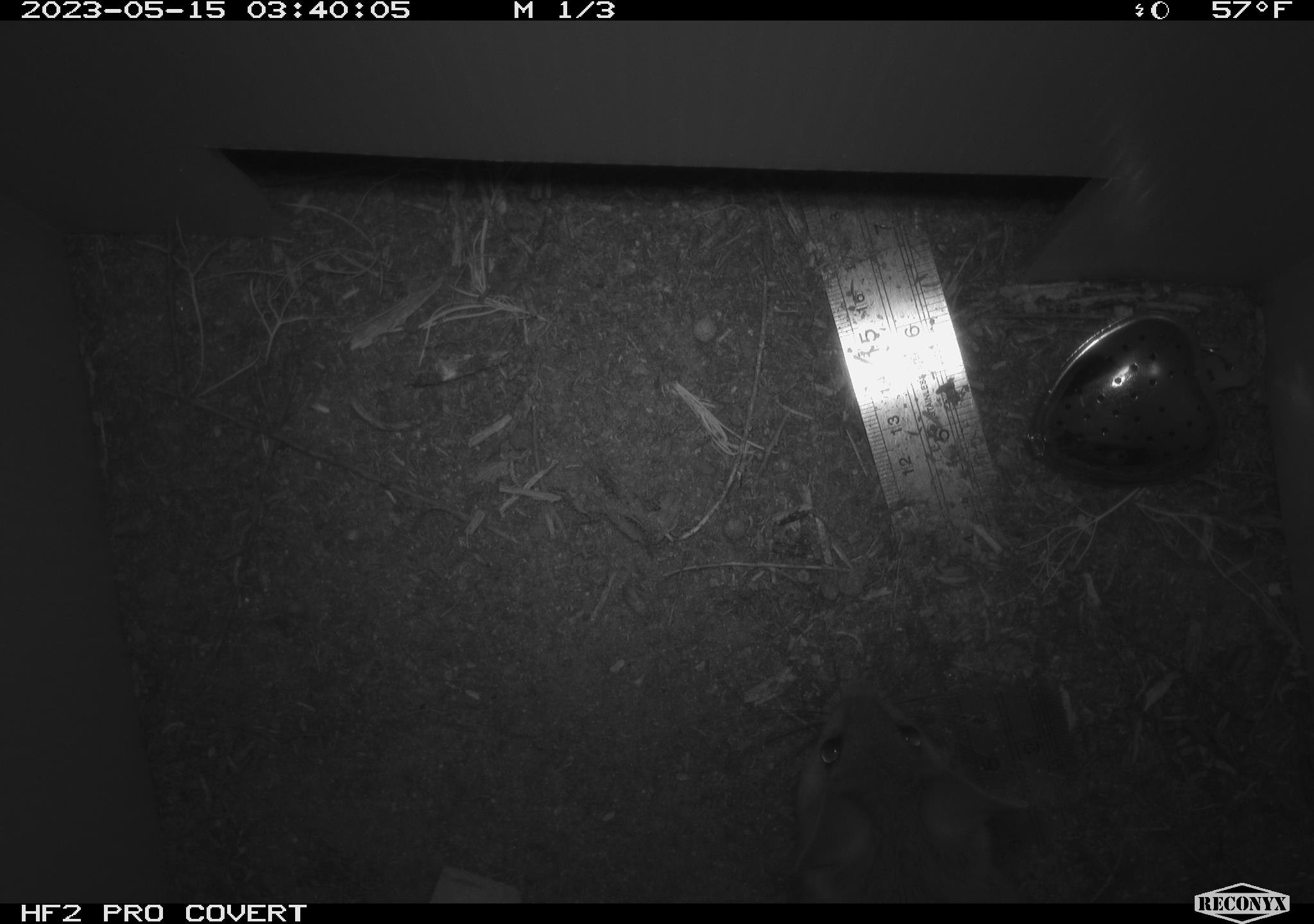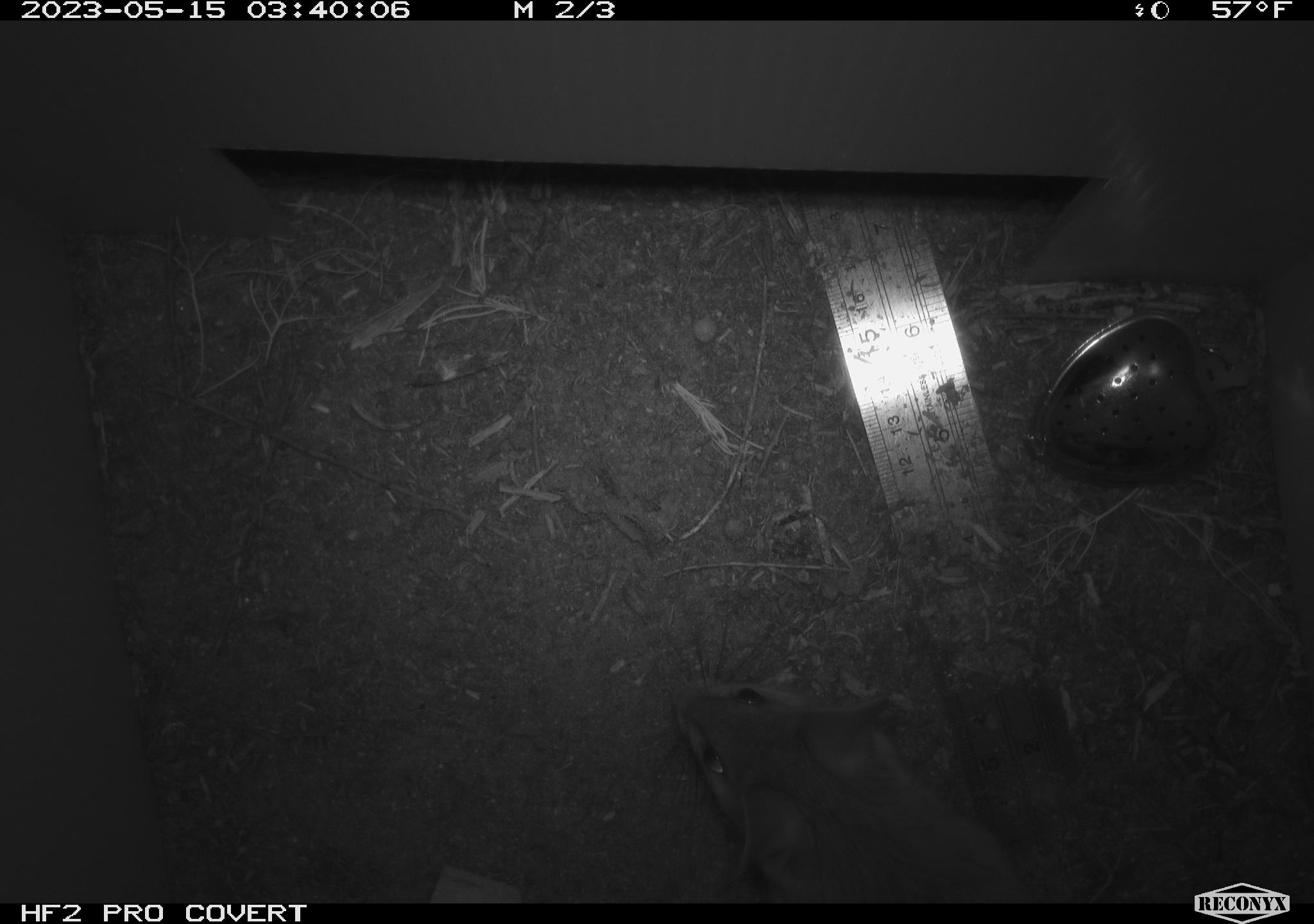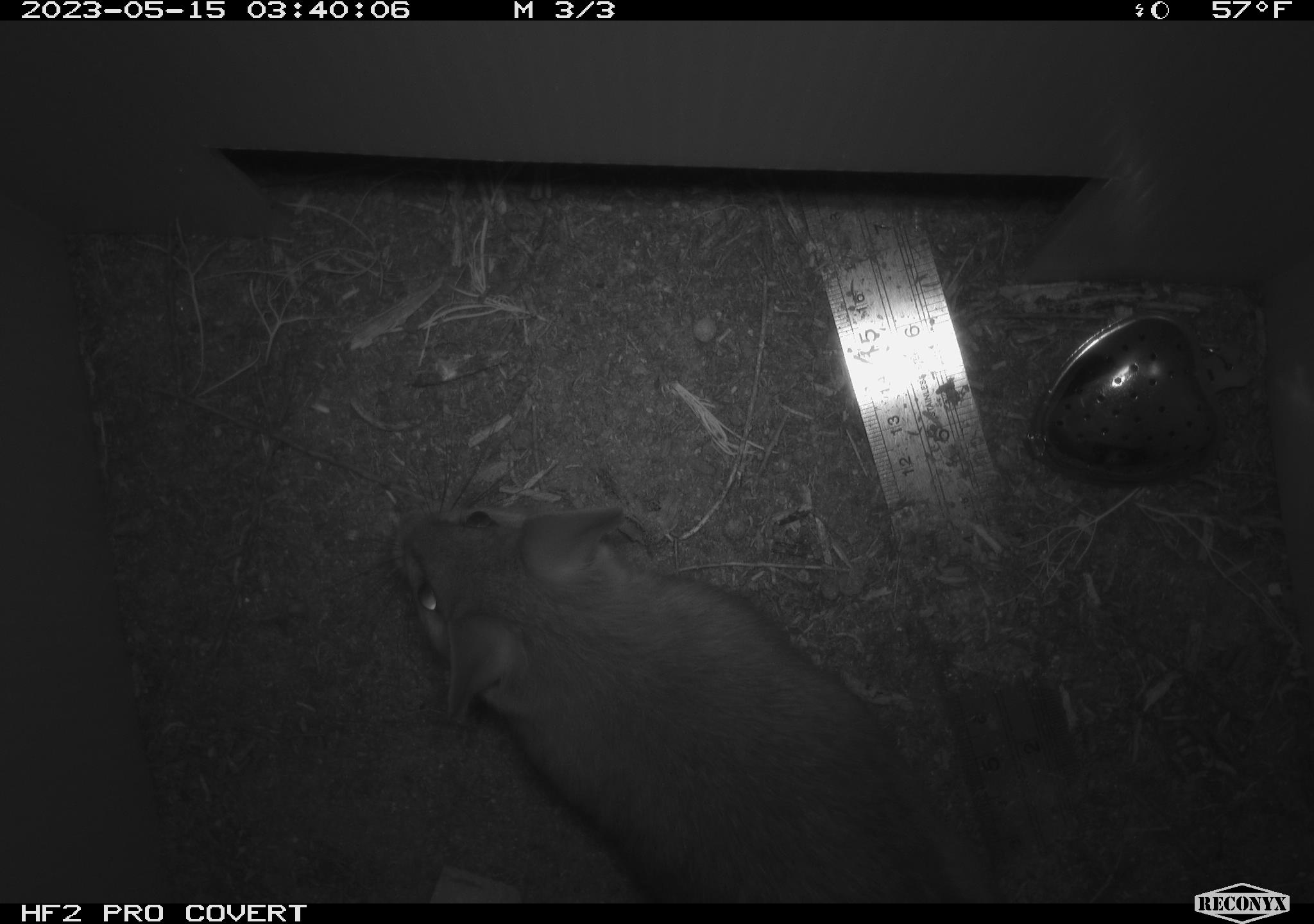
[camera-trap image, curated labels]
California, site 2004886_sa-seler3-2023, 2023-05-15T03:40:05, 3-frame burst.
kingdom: Animalia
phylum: Chordata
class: Mammalia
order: Rodentia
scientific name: Rodentia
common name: woodrat or rat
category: woodrat or rat species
Woodrat or rat species (woodrat or rat) (Rodentia).